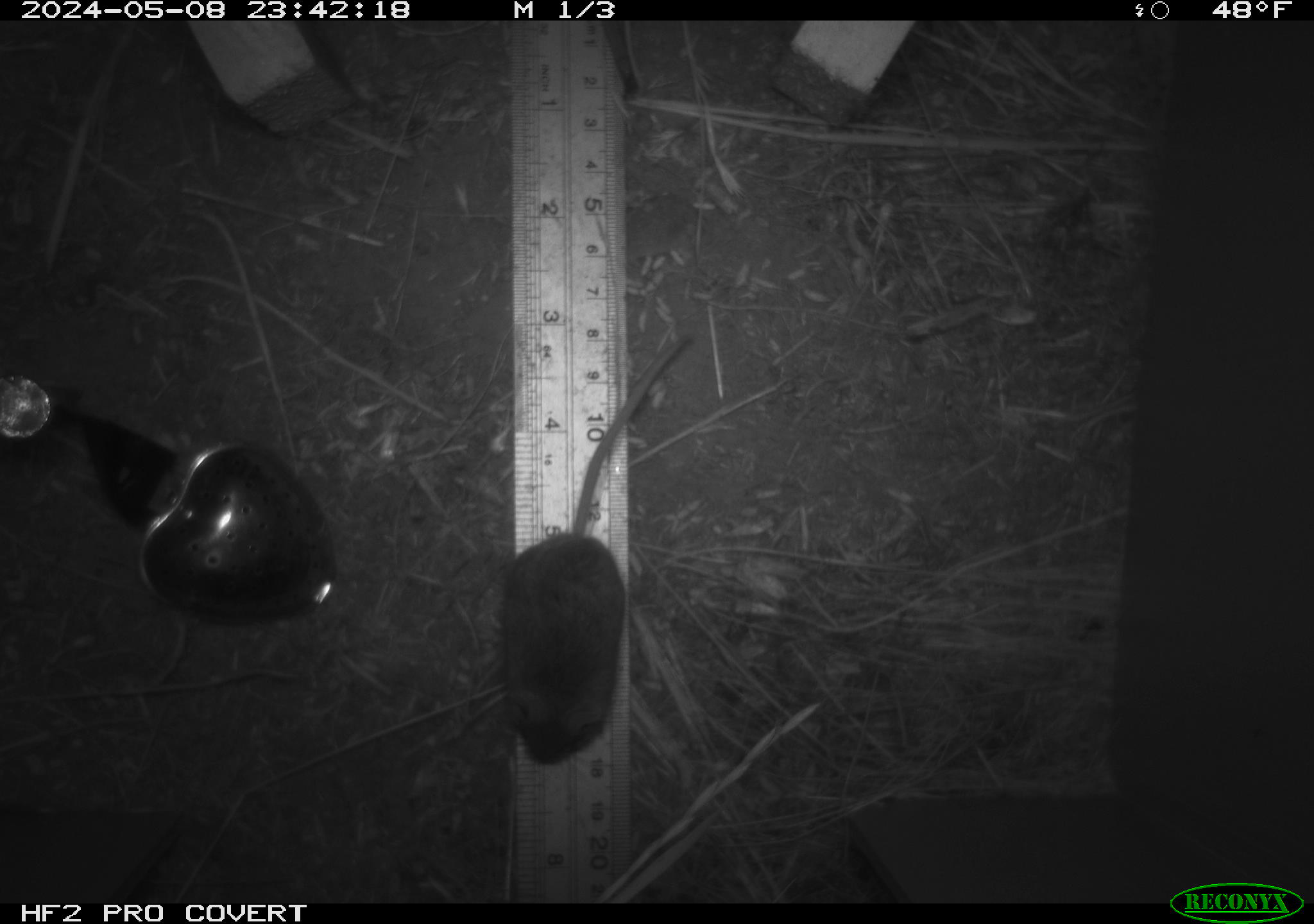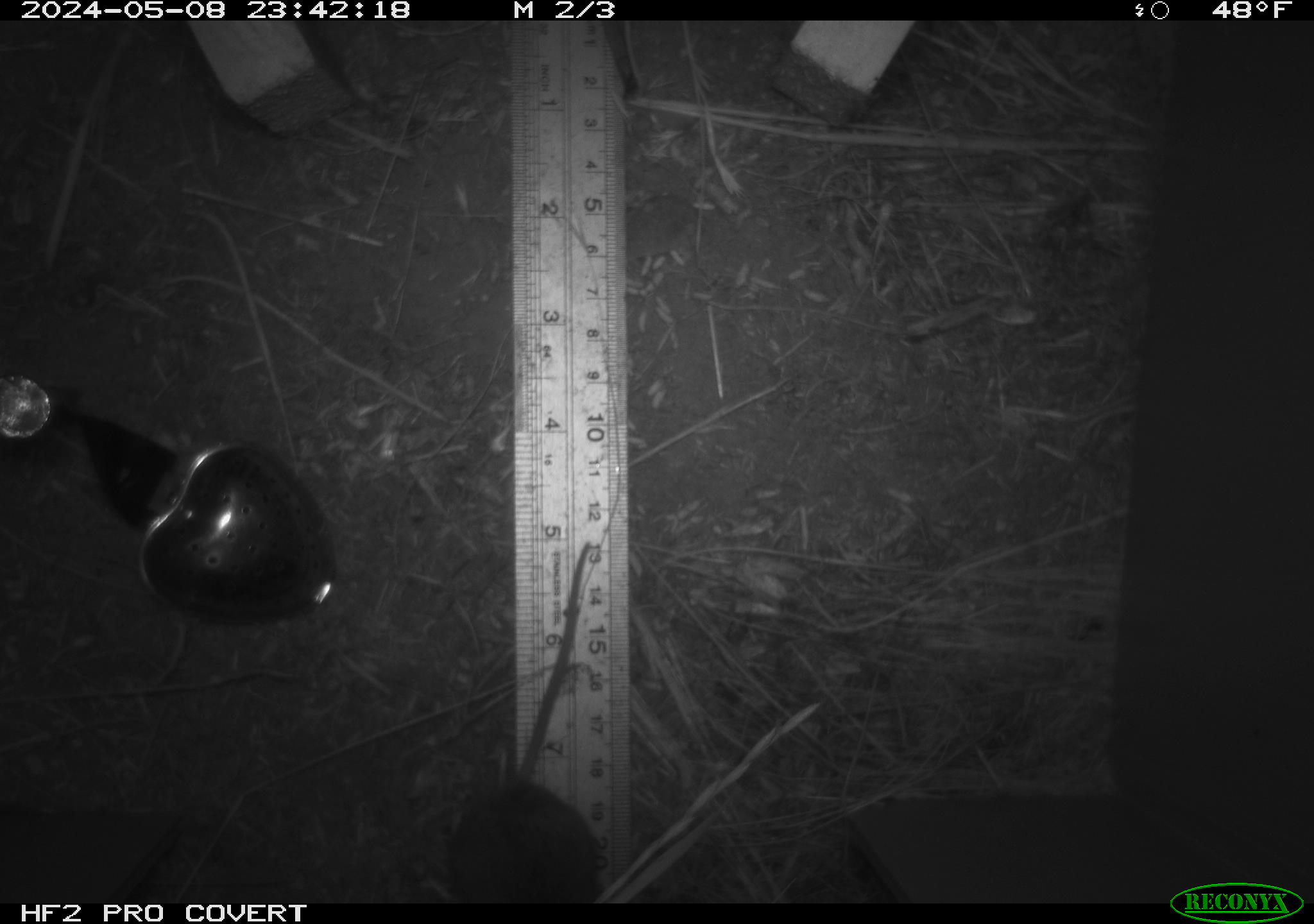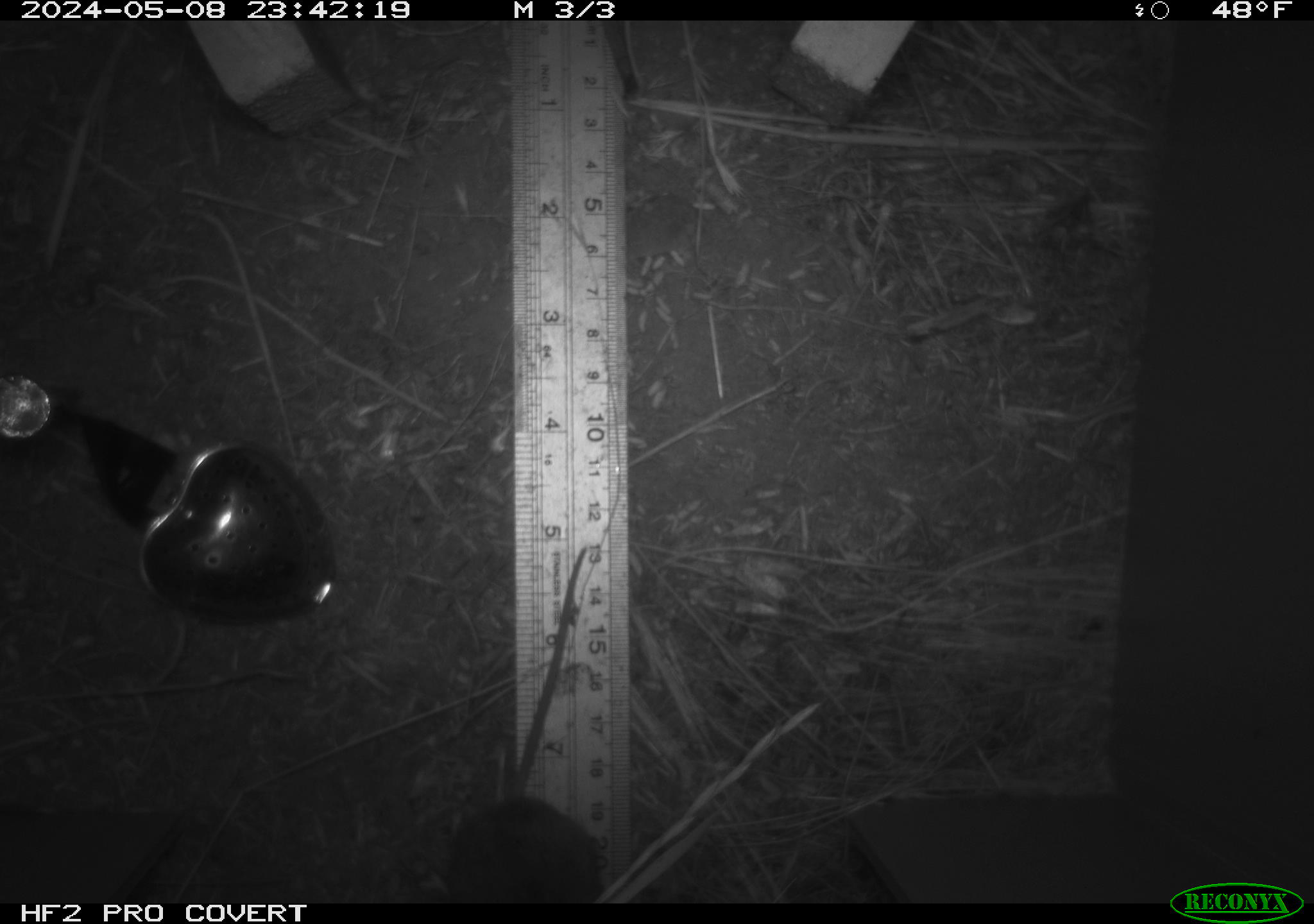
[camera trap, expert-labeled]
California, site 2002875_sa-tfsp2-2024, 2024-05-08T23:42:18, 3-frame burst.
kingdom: Animalia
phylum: Chordata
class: Mammalia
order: Rodentia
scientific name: Rodentia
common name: mouse species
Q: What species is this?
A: Mouse species (Rodentia).